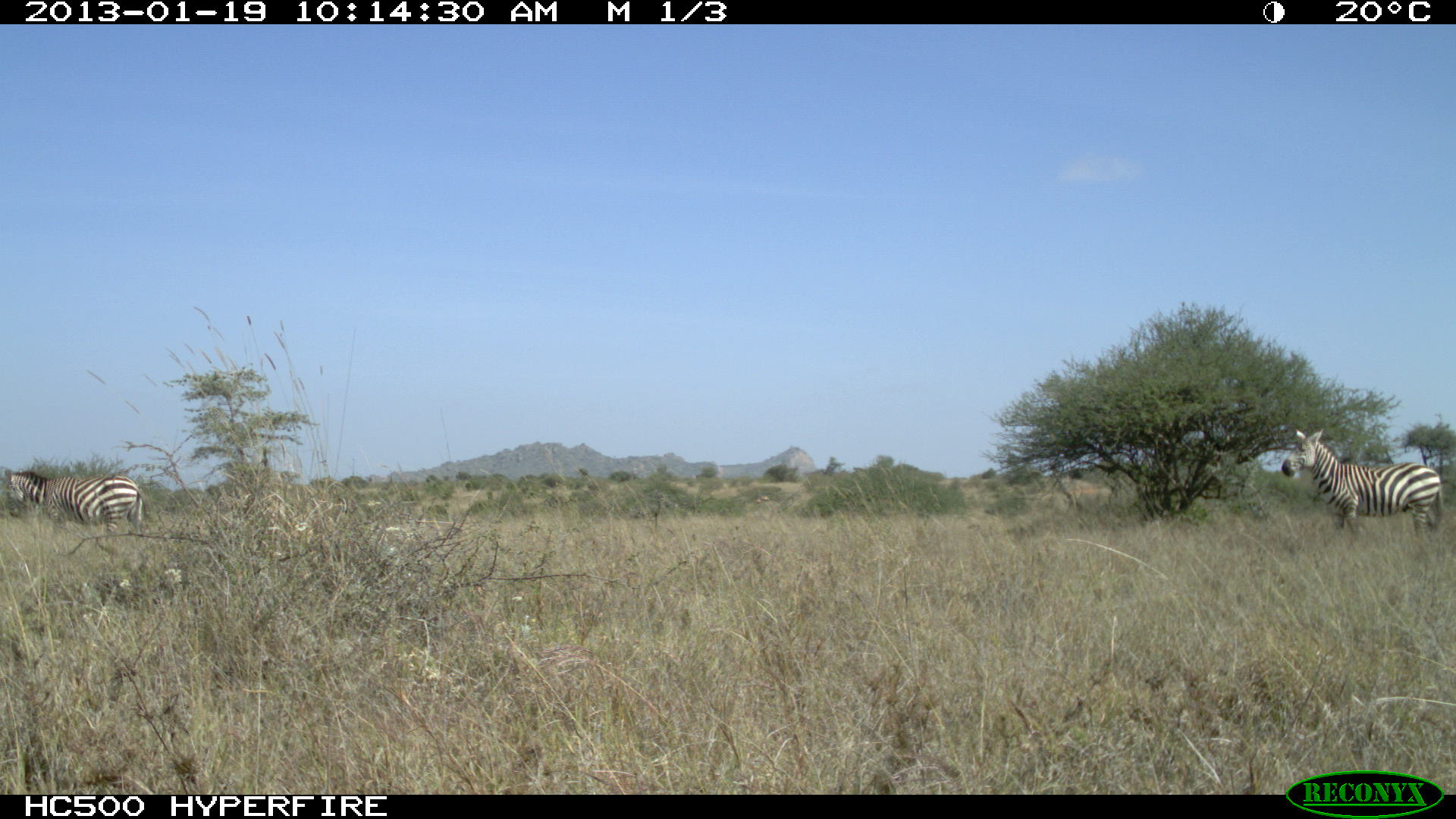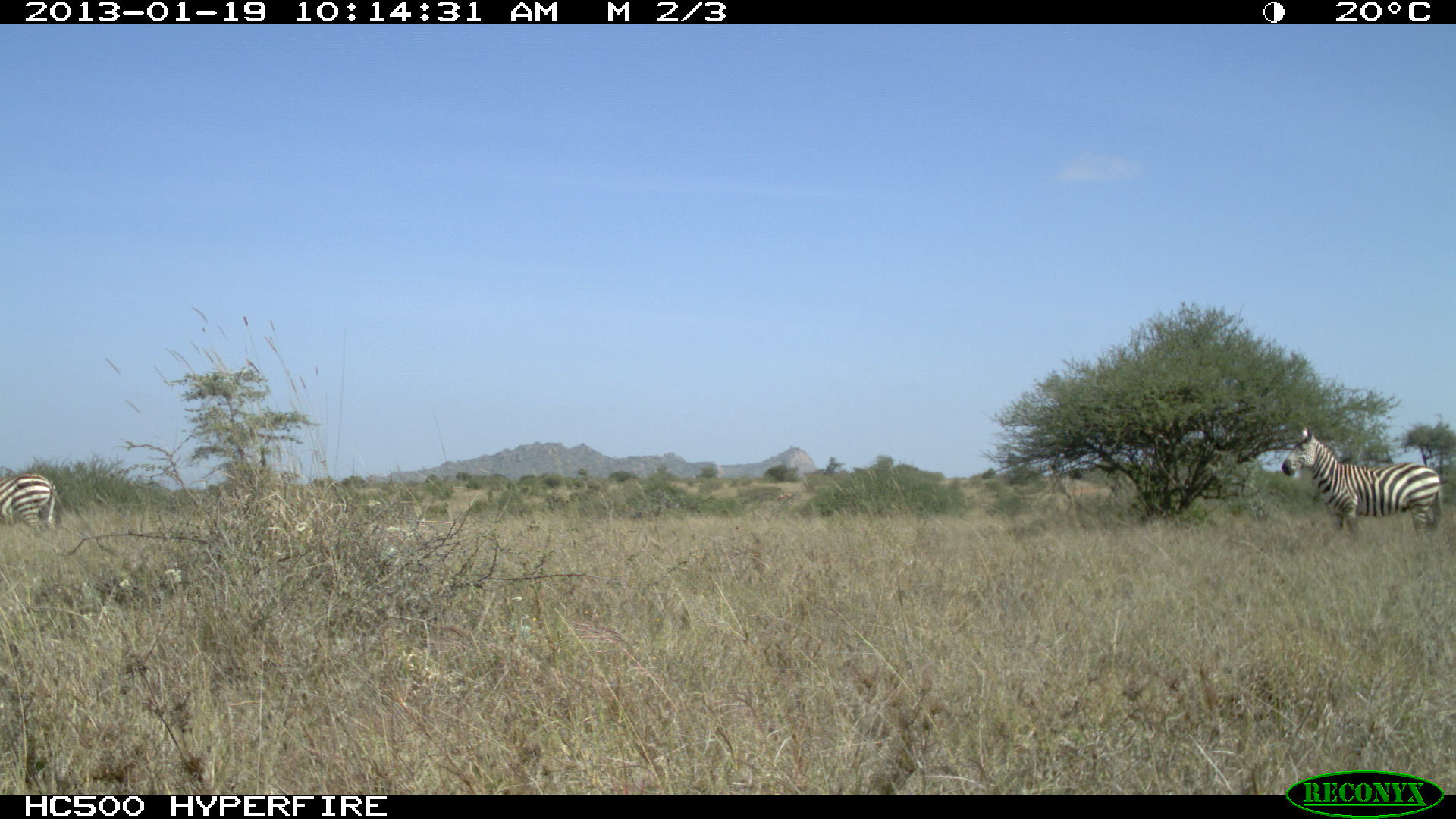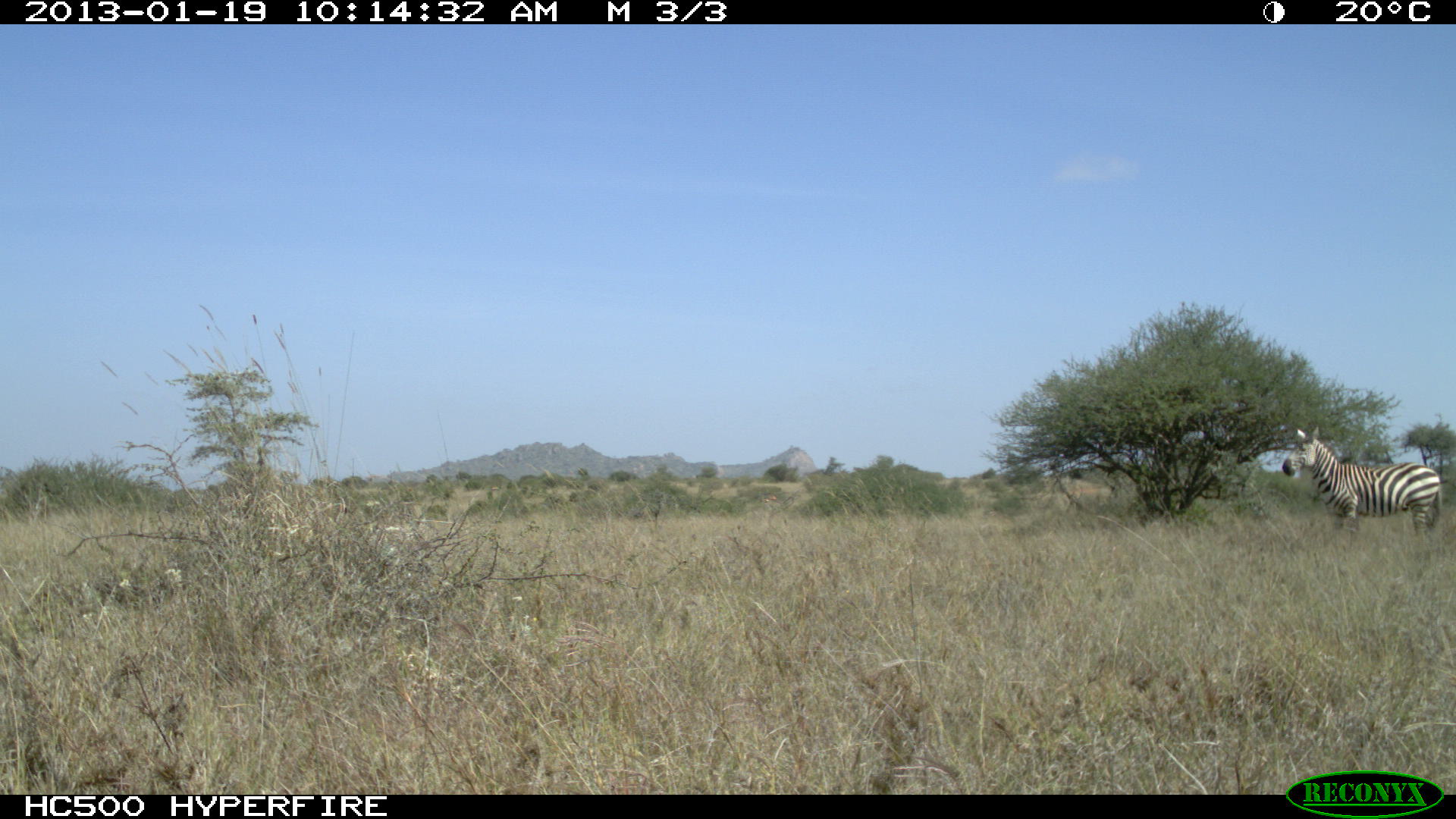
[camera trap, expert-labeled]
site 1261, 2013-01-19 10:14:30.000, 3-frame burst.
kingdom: Animalia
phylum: Chordata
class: Mammalia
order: Perissodactyla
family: Equidae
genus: Equus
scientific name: Equus quagga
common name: plains zebra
Equus quagga (plains zebra), count 2.